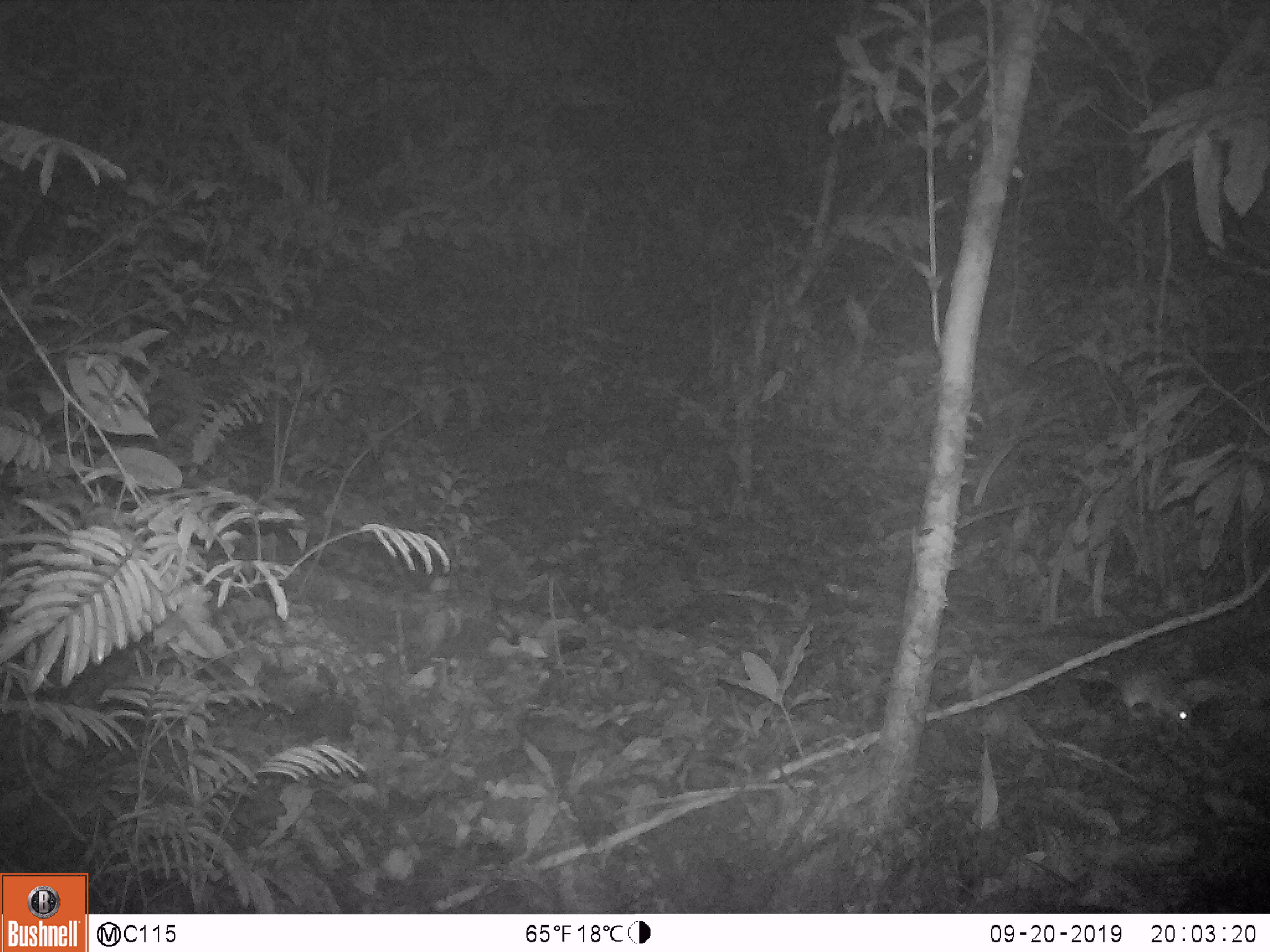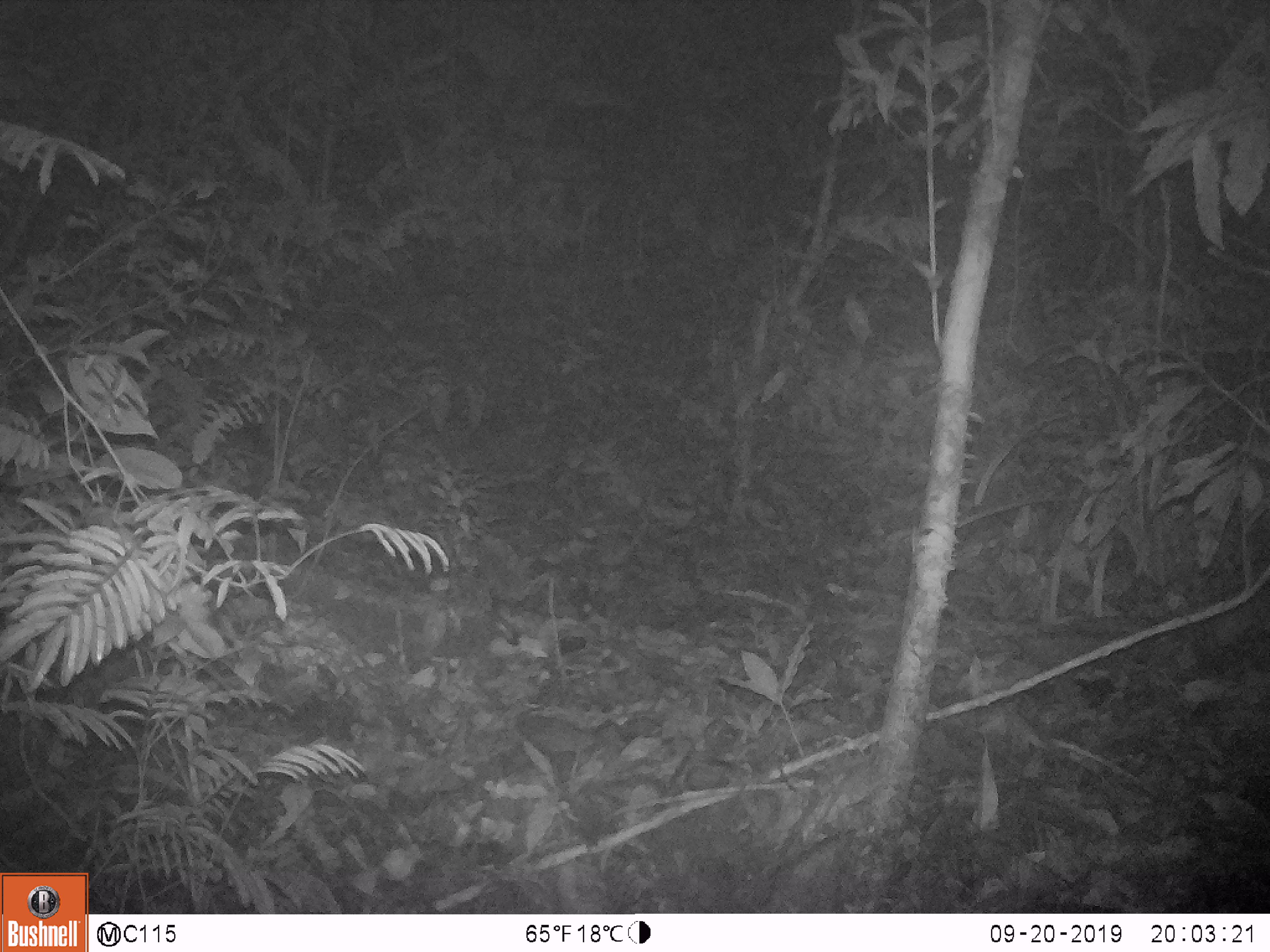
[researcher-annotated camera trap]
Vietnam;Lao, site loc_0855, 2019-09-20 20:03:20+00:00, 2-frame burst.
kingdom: Animalia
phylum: Chordata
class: Mammalia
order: Rodentia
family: Muridae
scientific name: Muridae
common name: old-world mice and rats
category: unidentified murid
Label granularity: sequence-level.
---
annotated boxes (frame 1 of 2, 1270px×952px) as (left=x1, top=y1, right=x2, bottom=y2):
unidentified murid: (left=1073, top=664, right=1193, bottom=732)